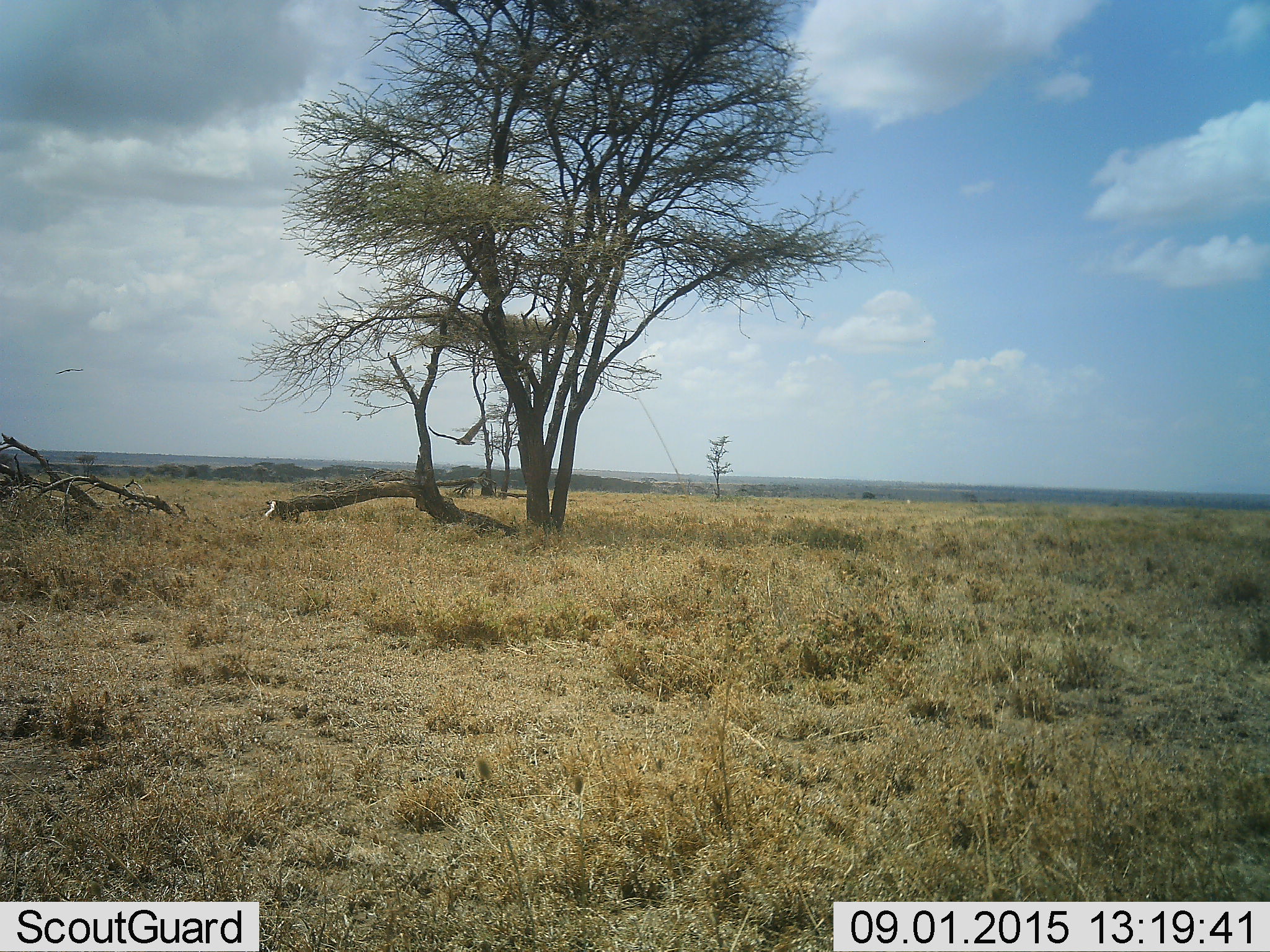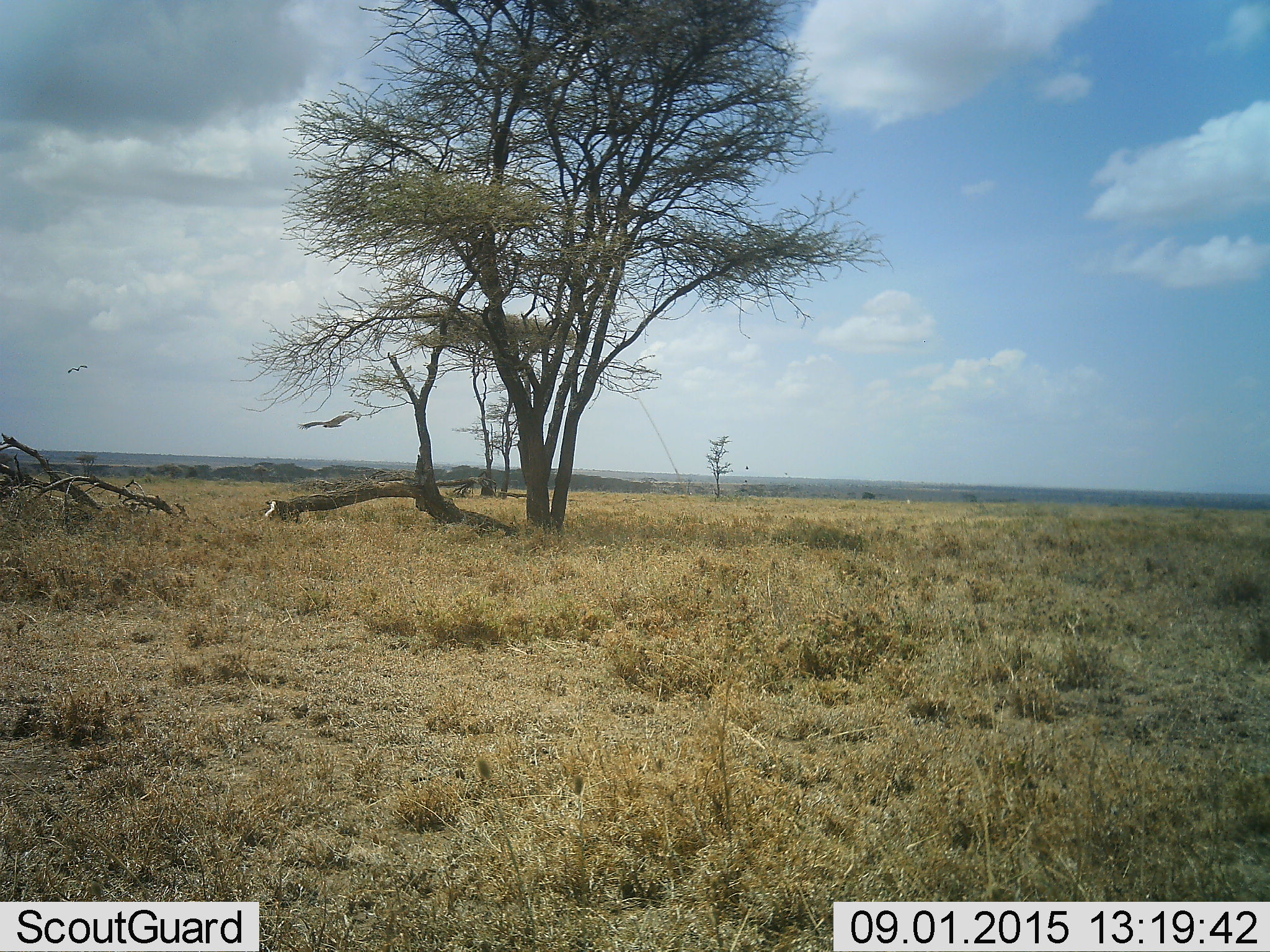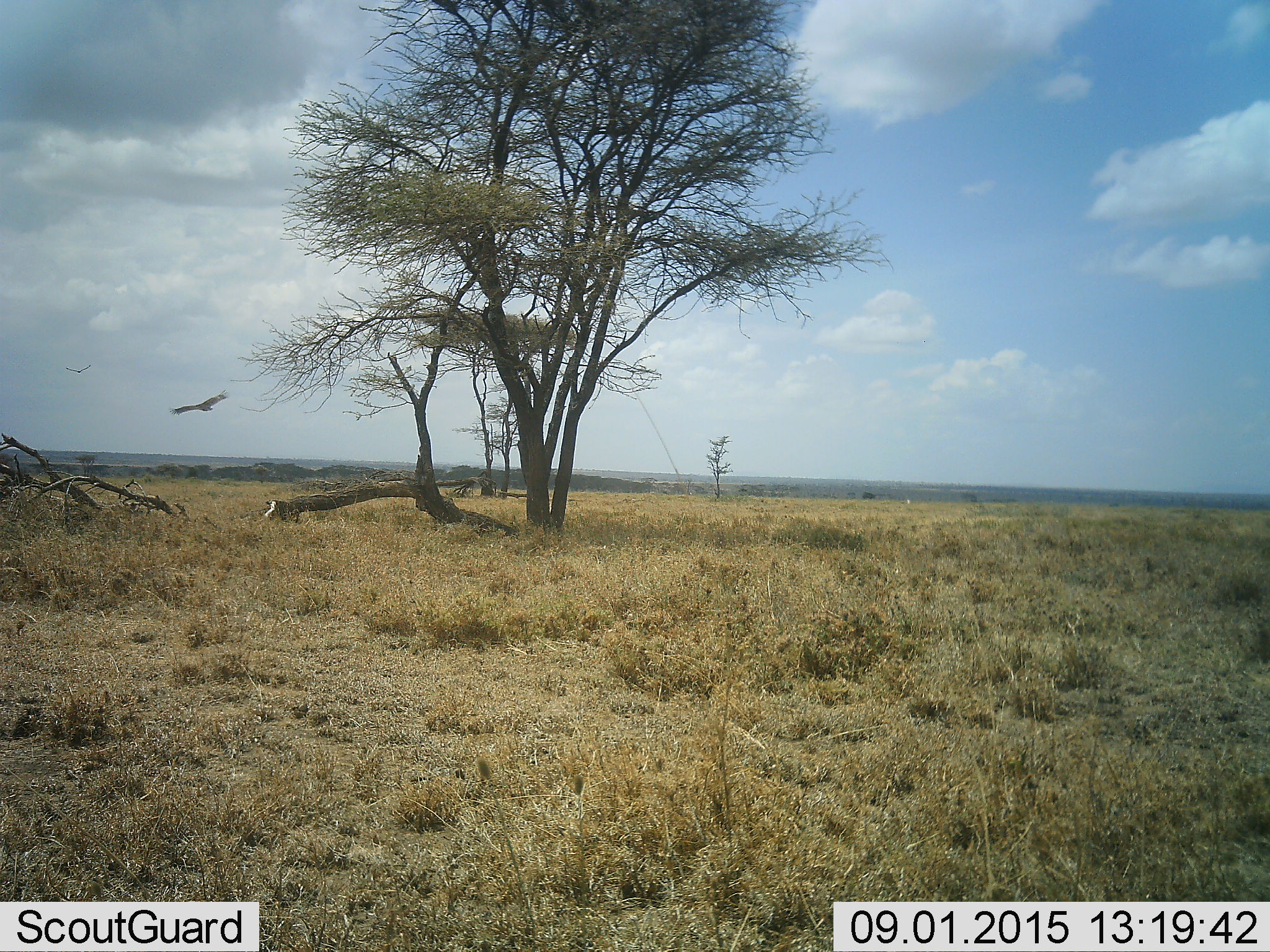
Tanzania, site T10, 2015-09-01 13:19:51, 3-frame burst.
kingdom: Animalia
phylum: Chordata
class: Aves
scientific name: Aves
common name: bird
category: otherbird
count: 2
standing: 0%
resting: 0%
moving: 100%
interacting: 0%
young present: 0%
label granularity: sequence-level